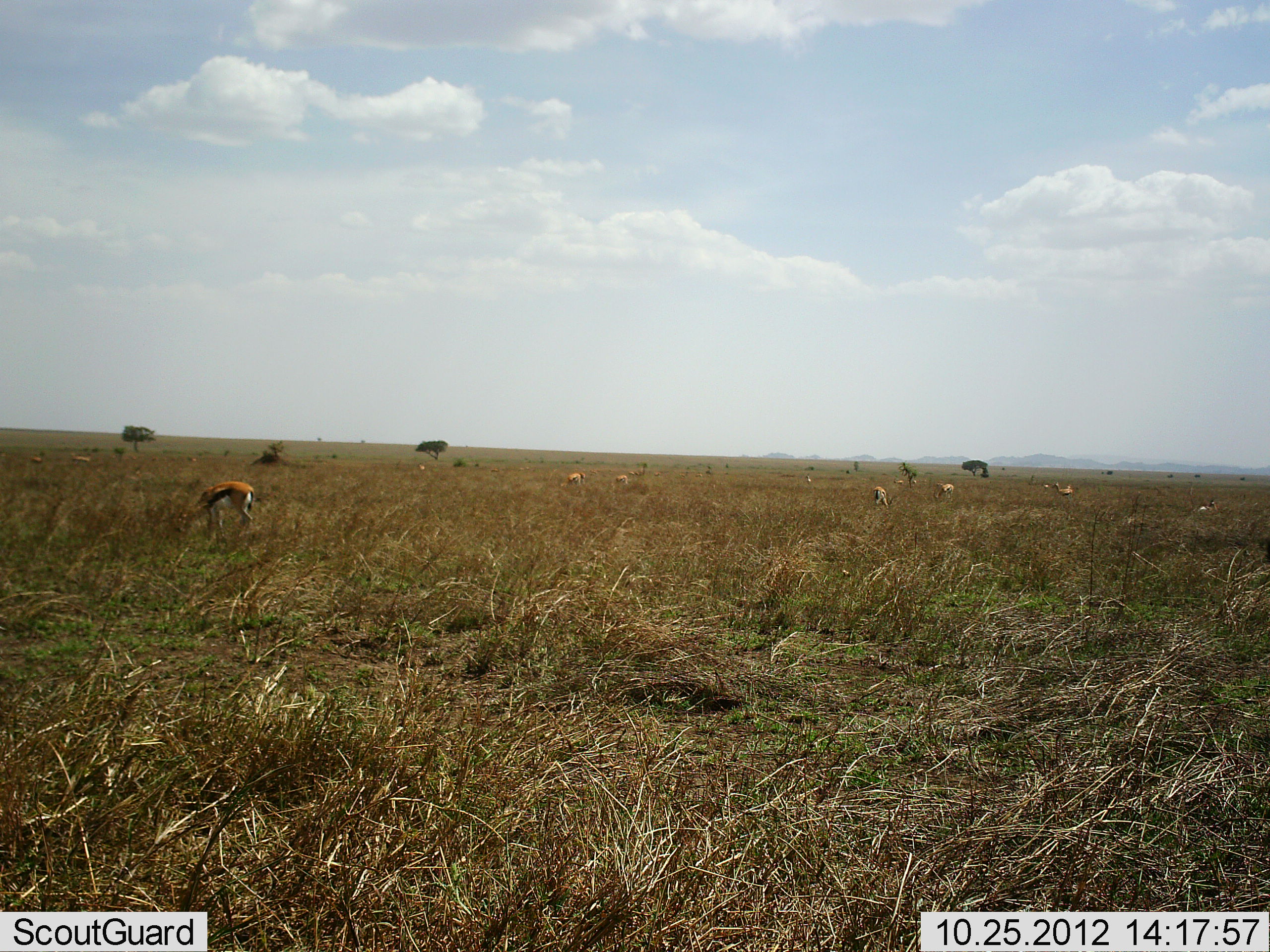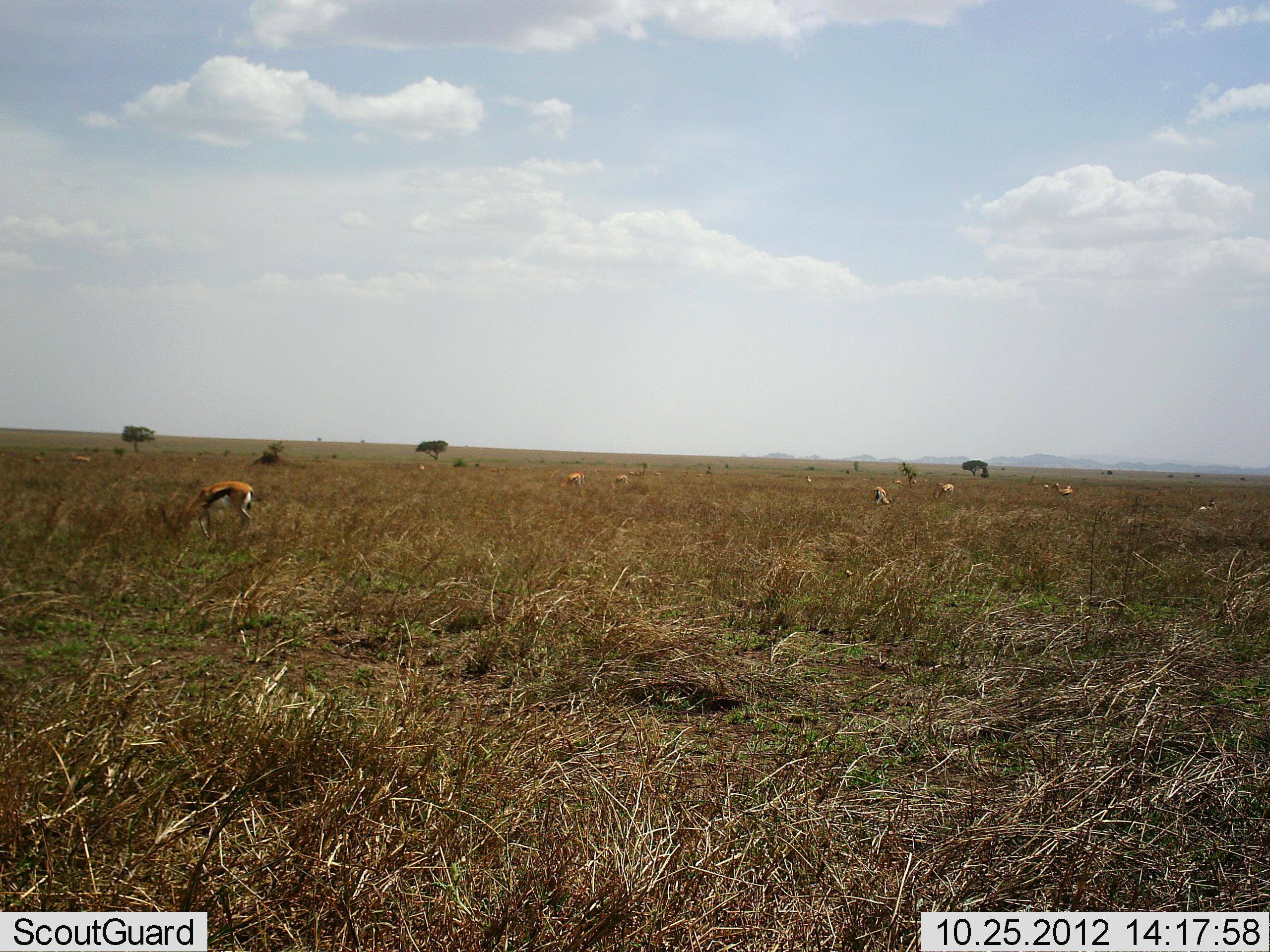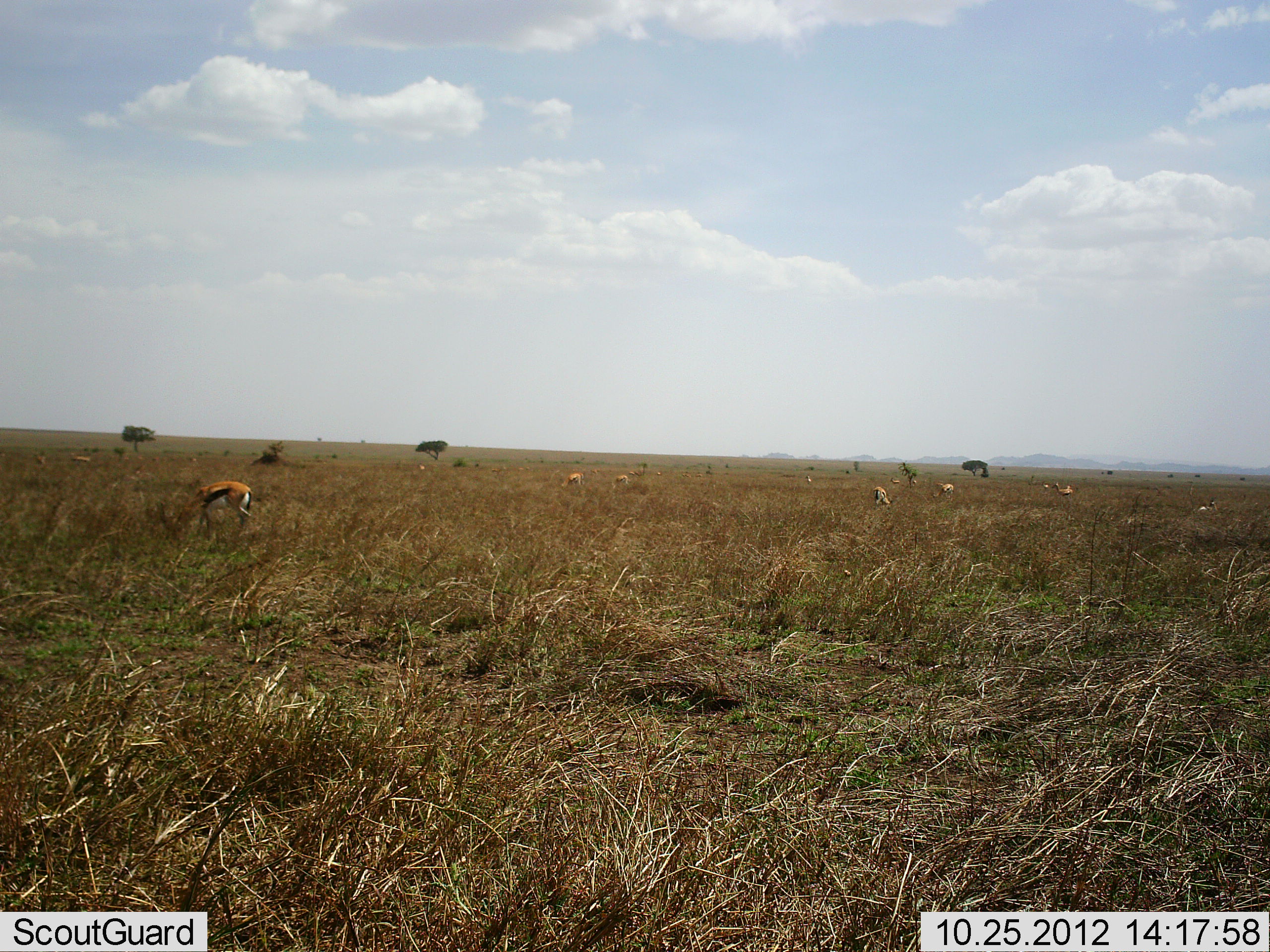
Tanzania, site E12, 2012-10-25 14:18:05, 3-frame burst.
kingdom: Animalia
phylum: Chordata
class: Mammalia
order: Artiodactyla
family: Bovidae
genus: Eudorcas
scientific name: Eudorcas thomsonii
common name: thomson's gazelle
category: gazellethomsons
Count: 10.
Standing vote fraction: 50%.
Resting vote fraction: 10%.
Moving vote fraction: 30%.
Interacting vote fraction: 10%.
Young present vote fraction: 0%.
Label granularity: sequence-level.